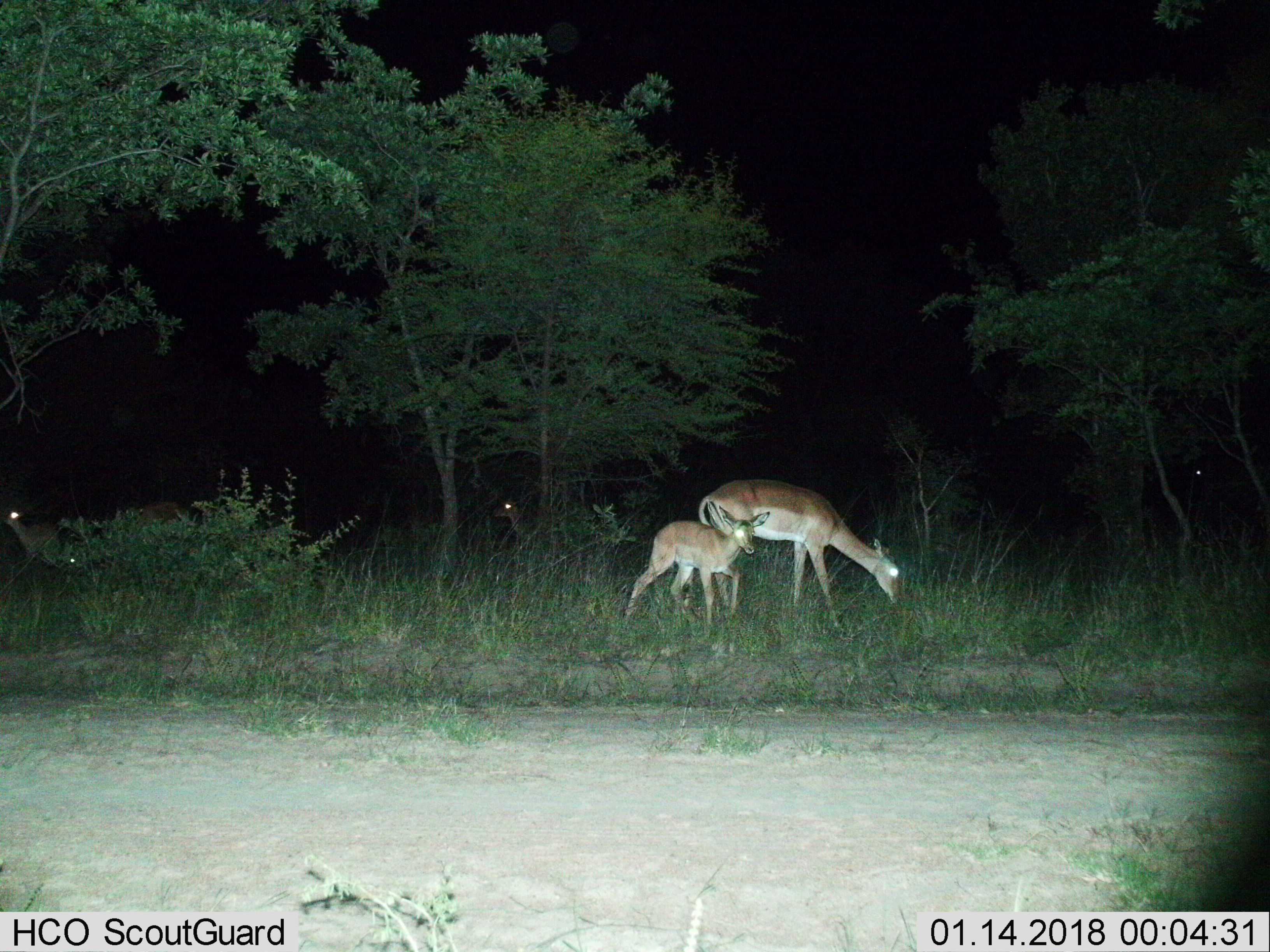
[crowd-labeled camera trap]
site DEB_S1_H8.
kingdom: Animalia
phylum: Chordata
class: Mammalia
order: Artiodactyla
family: Bovidae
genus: Aepyceros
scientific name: Aepyceros melampus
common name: impala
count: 6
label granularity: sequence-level